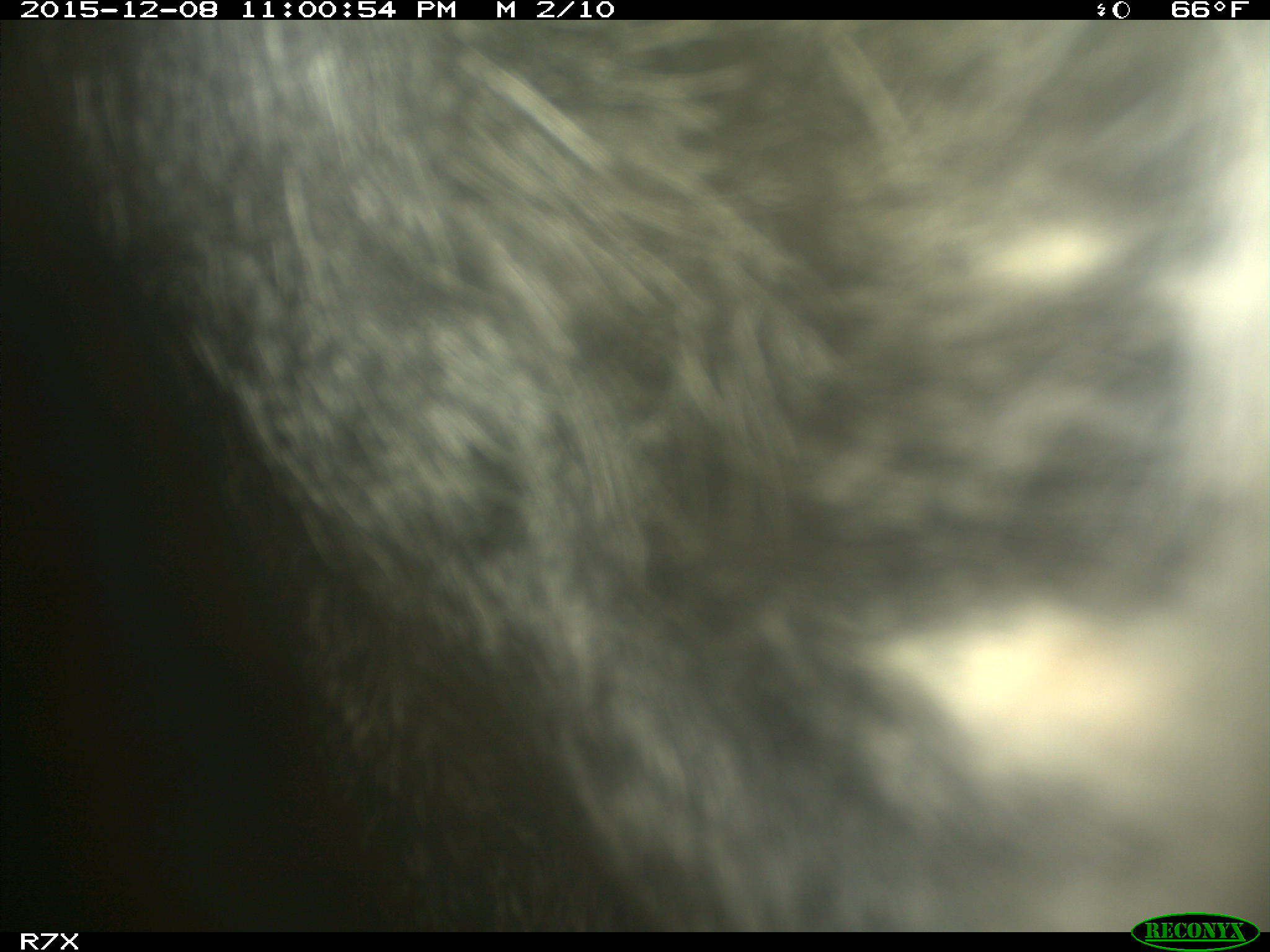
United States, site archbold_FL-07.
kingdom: Animalia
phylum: Chordata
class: Mammalia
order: Artiodactyla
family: Bovidae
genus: Bos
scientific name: Bos taurus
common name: domestic cow